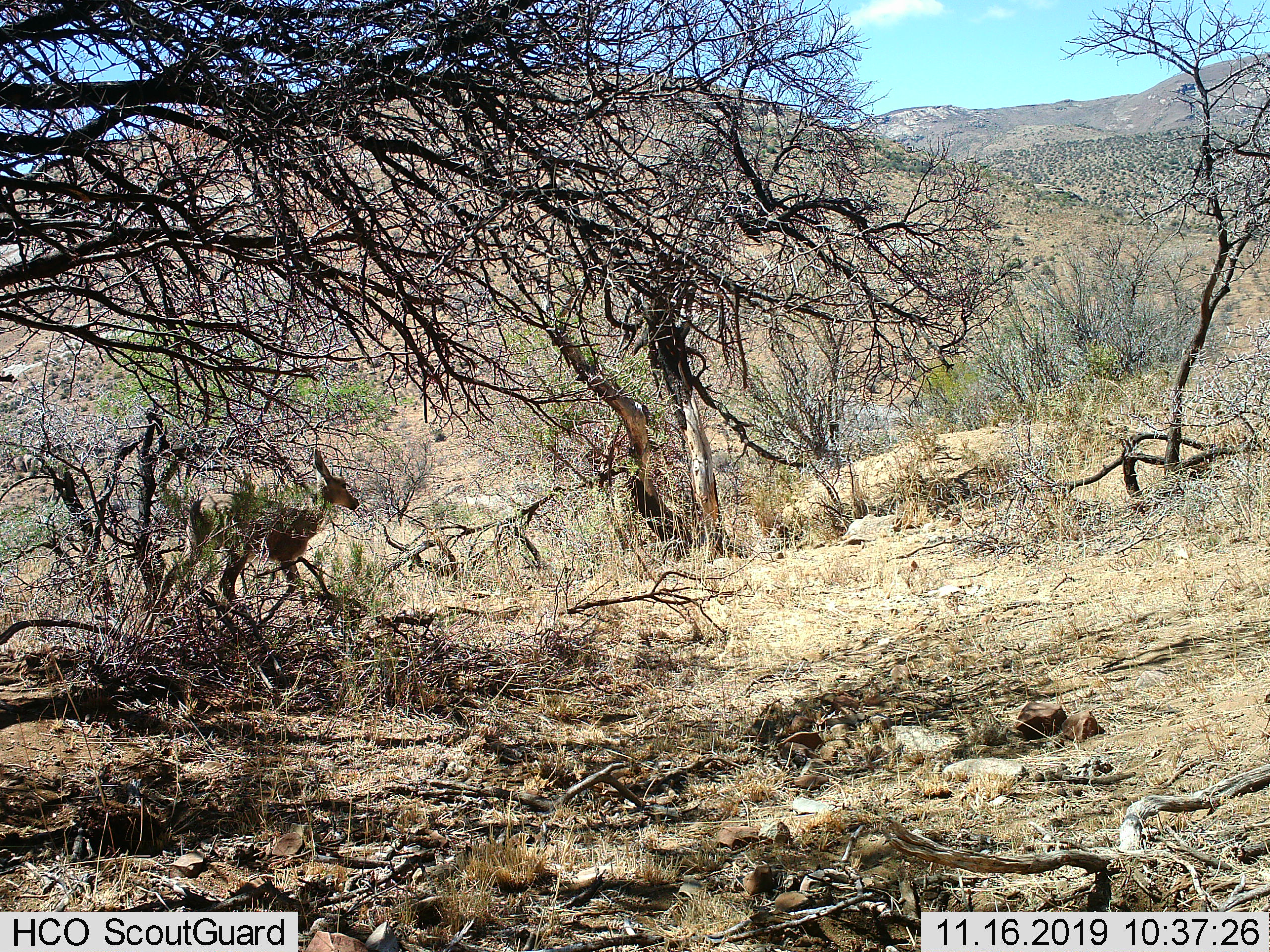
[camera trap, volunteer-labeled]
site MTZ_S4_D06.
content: unidentified animal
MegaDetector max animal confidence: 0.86